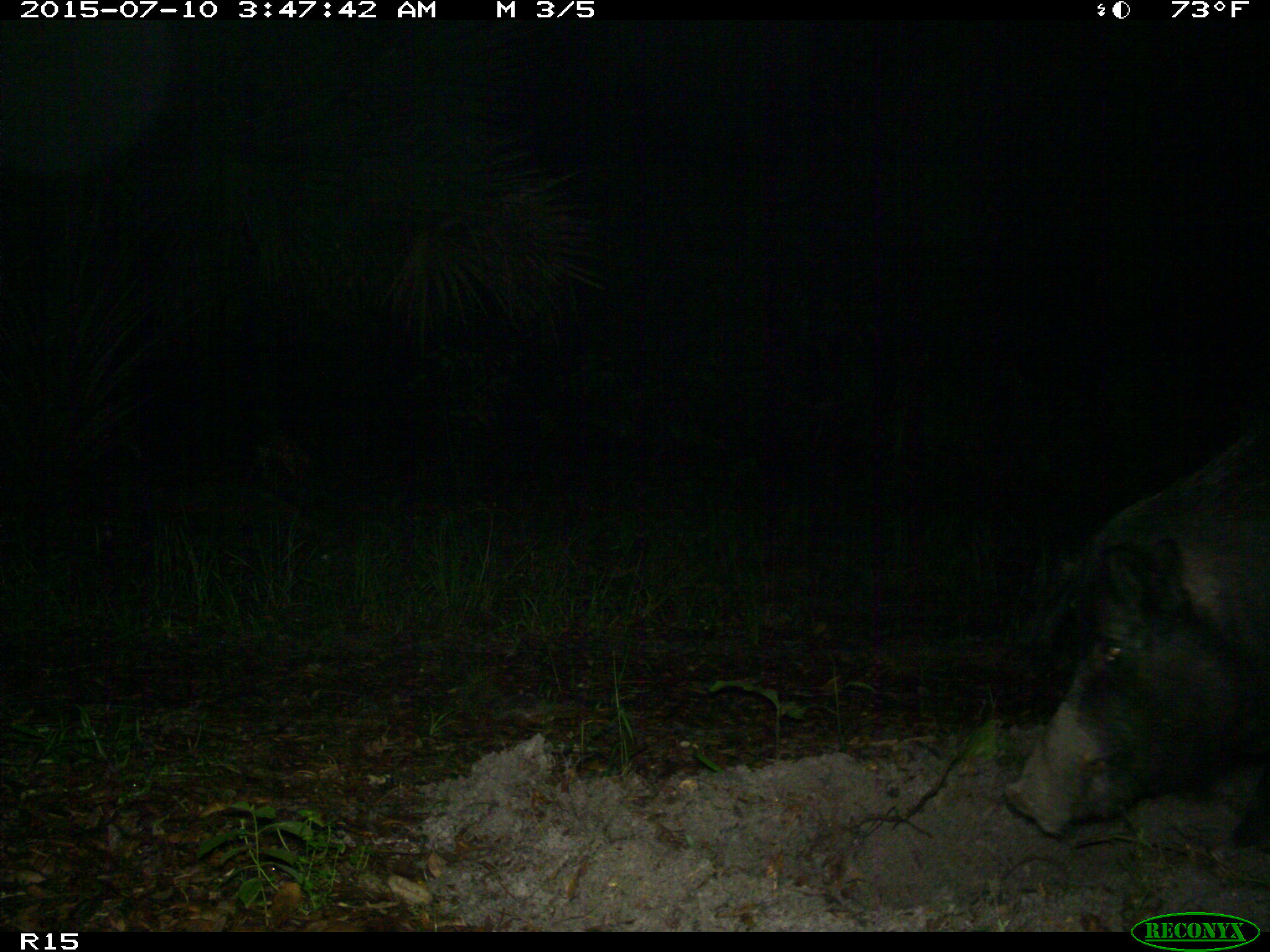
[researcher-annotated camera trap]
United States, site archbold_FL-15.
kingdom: Animalia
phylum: Chordata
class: Mammalia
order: Artiodactyla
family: Suidae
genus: Sus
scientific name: Sus scrofa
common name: wild boar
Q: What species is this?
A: Sus scrofa (wild boar).